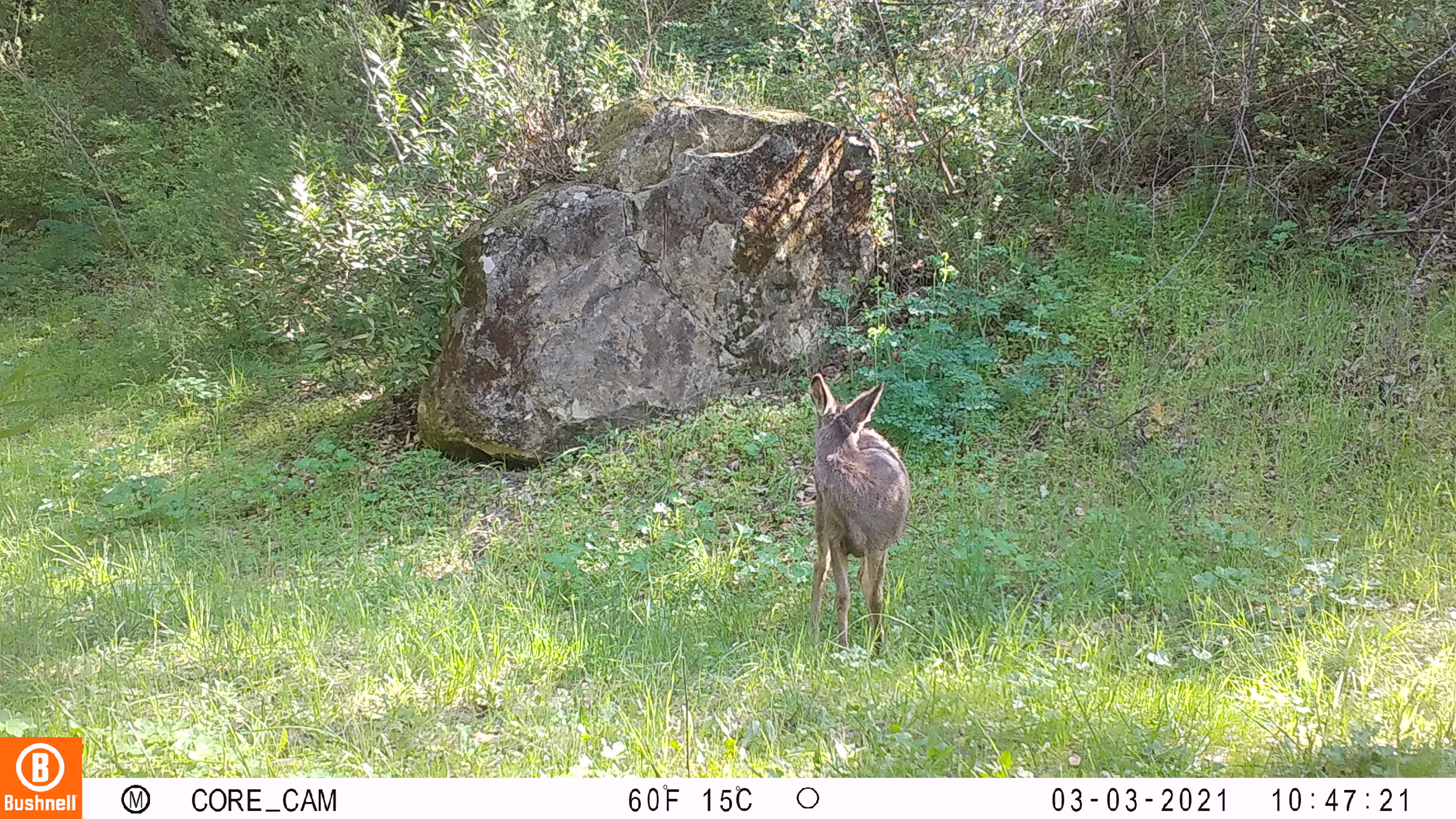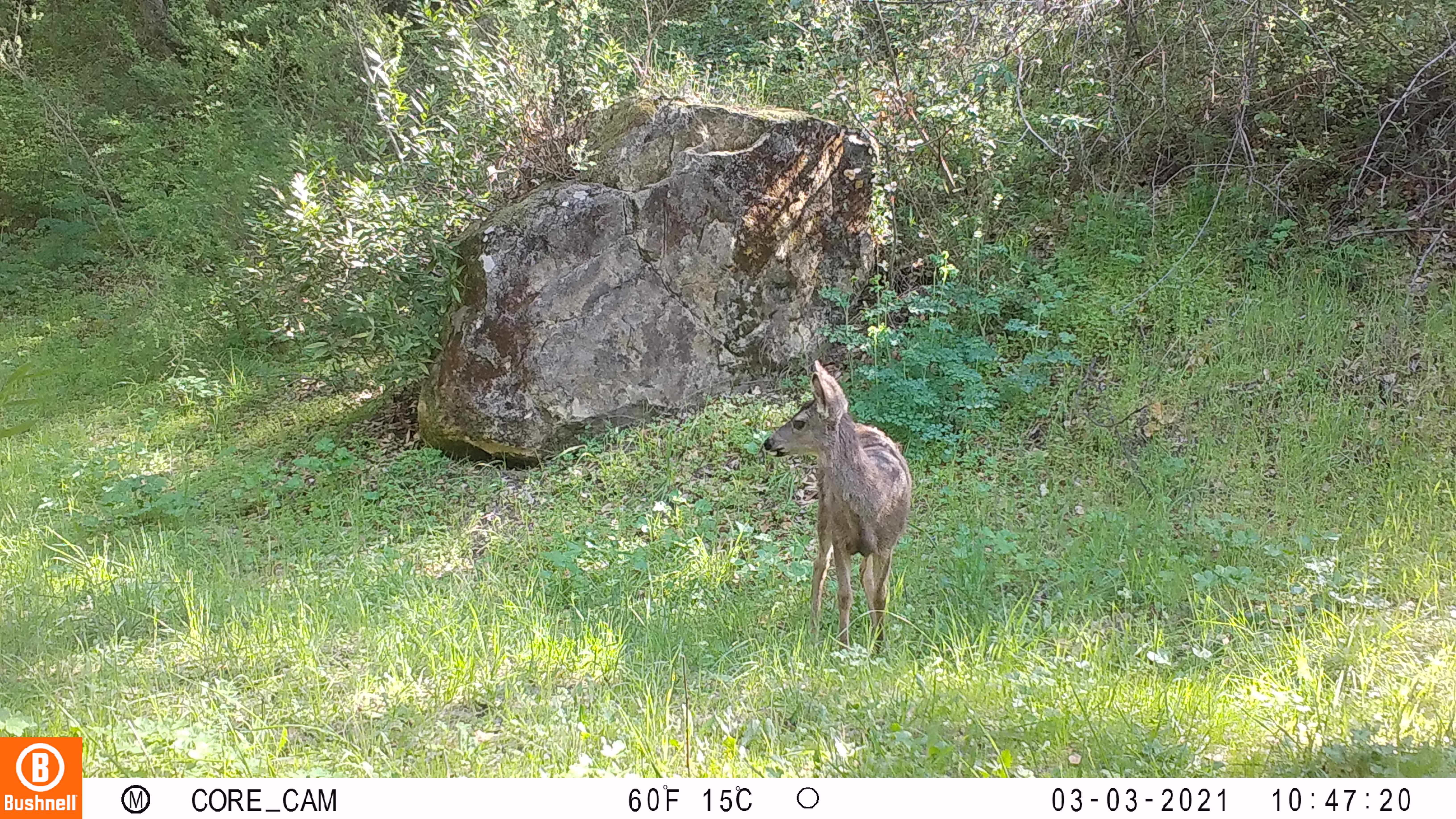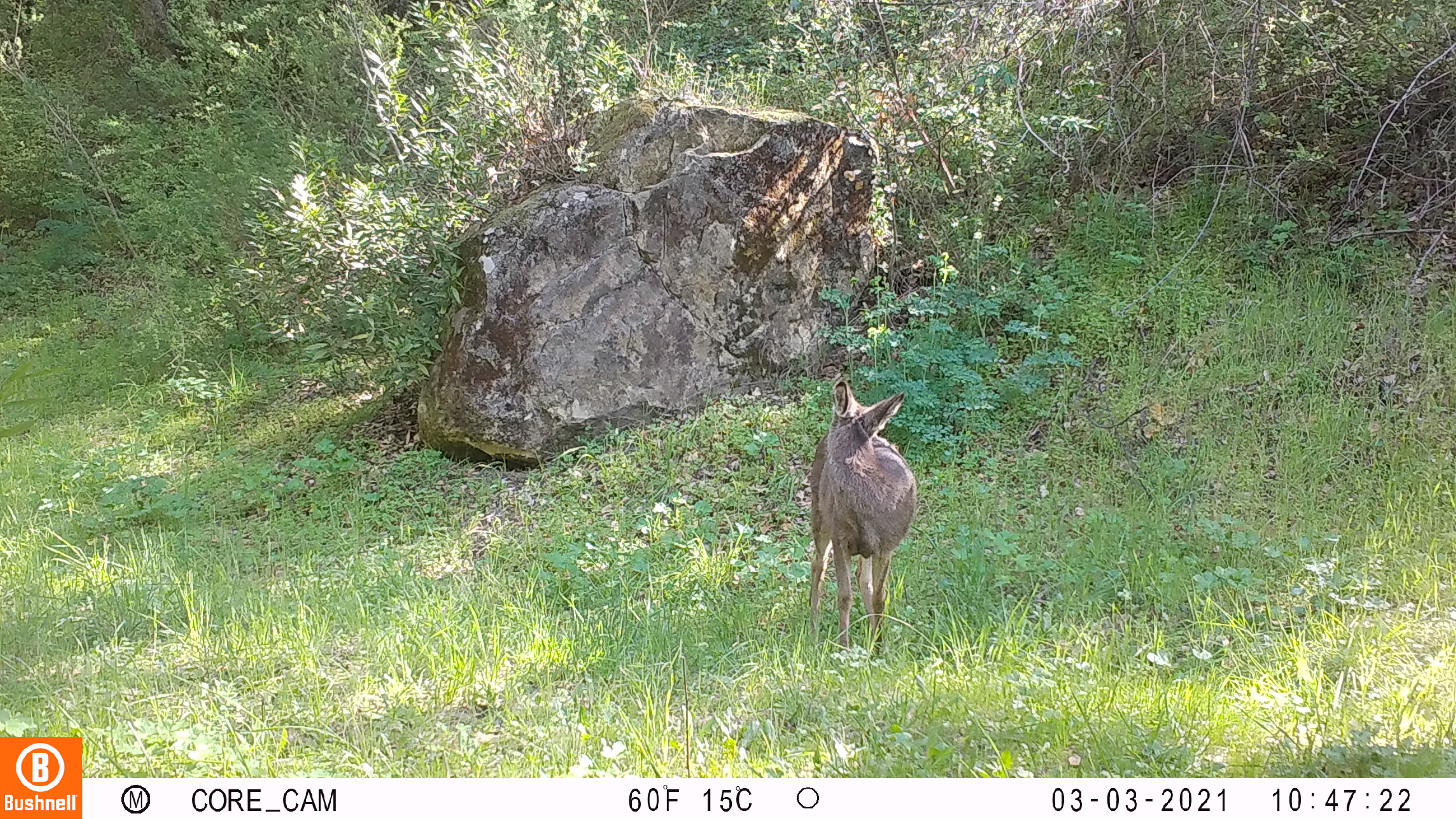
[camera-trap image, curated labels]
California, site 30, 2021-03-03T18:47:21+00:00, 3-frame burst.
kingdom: Animalia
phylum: Chordata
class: Mammalia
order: Artiodactyla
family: Cervidae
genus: Odocoileus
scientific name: Odocoileus hemionus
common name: mule deer